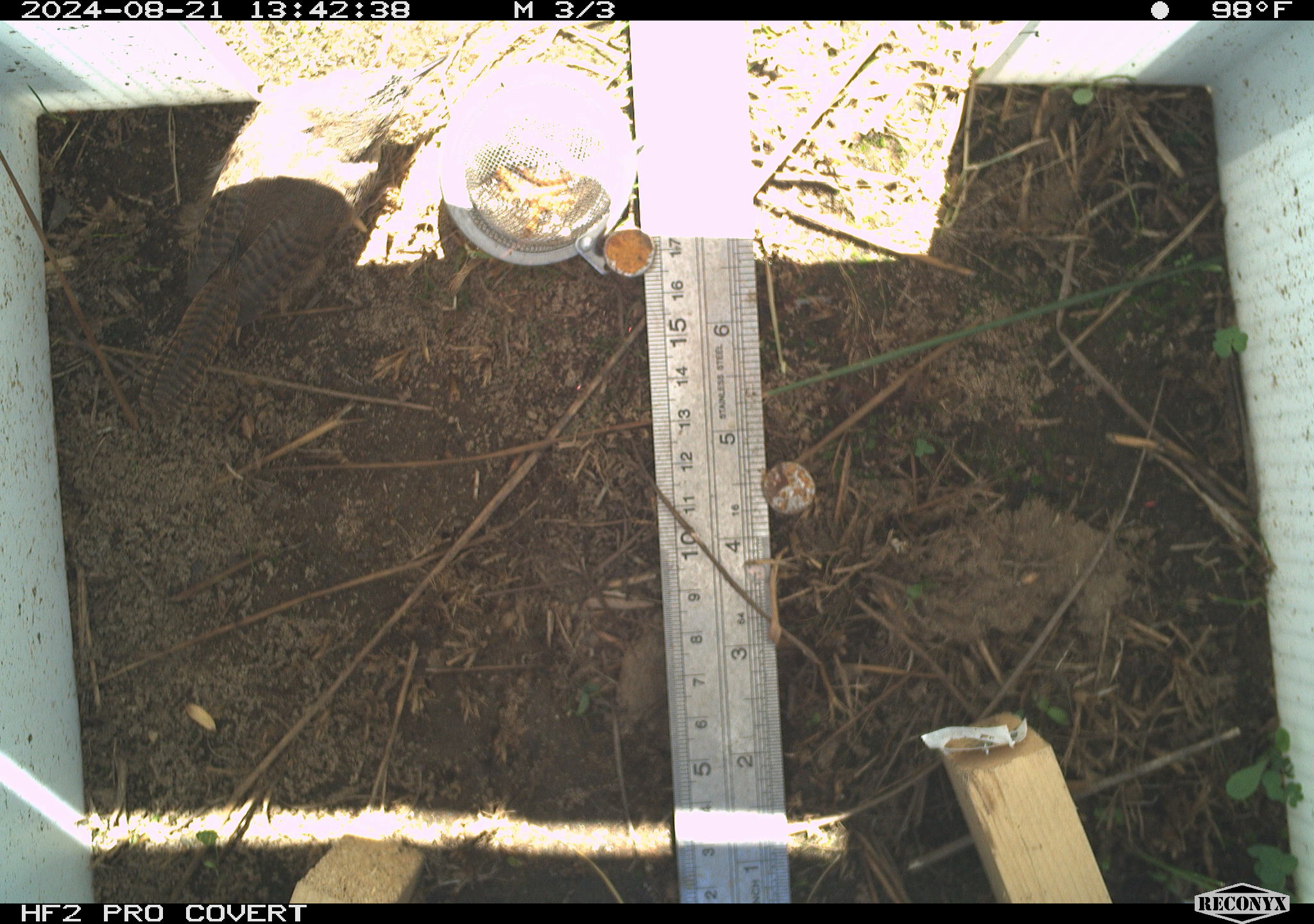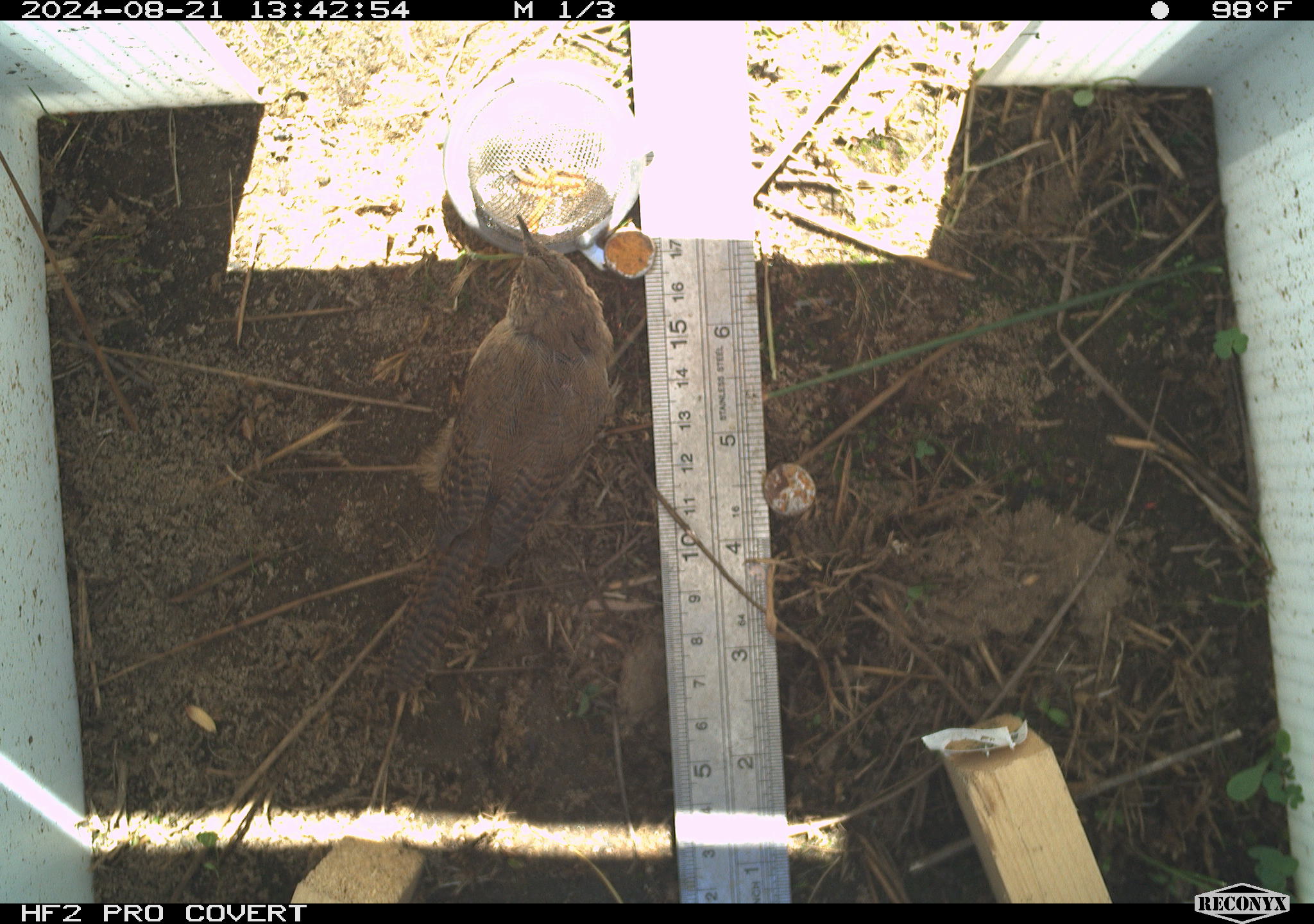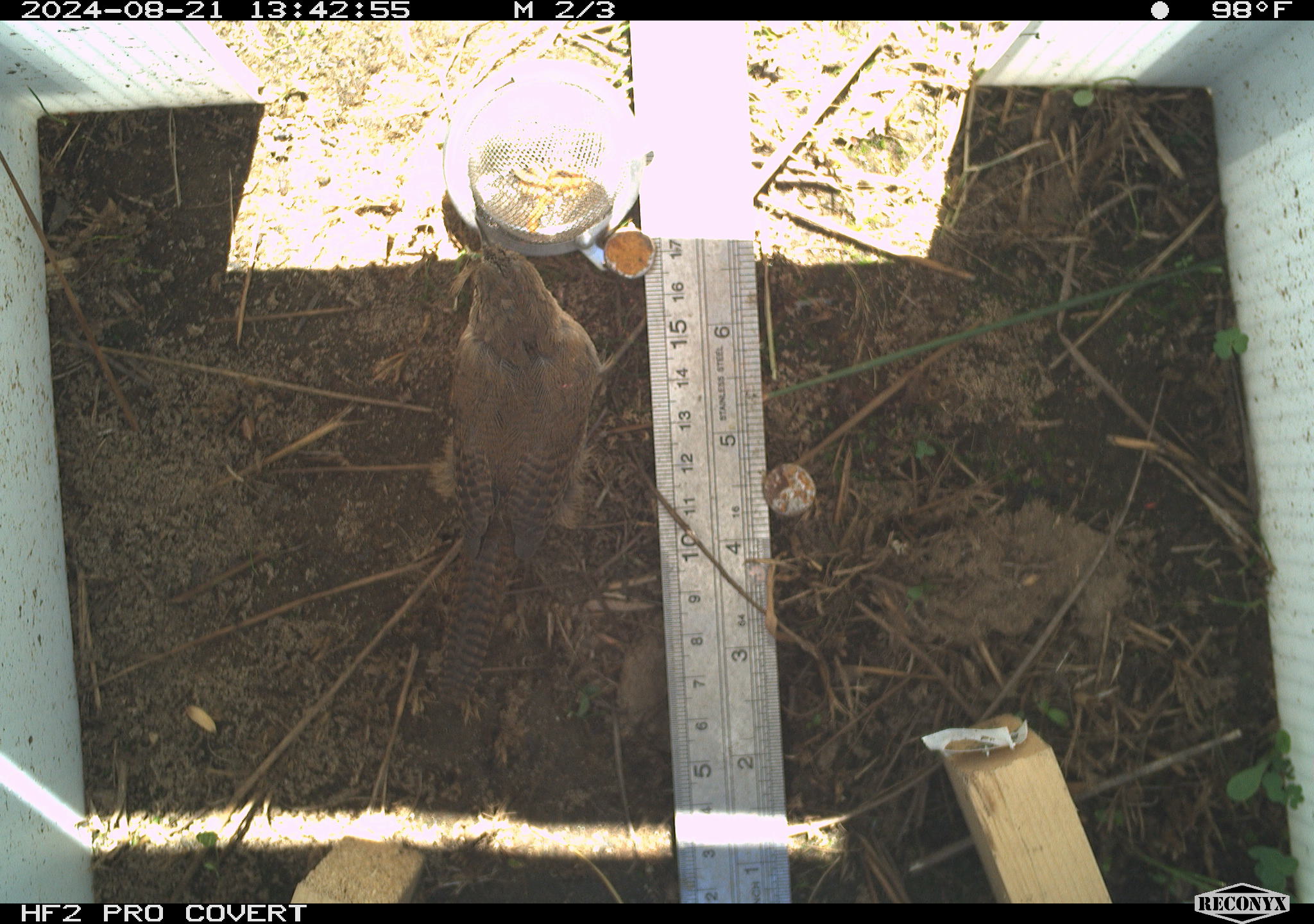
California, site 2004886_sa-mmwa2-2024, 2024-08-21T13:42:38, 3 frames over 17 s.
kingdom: Animalia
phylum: Chordata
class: Aves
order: Passeriformes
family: Troglodytidae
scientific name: Troglodytidae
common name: wren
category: troglodytidae family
Troglodytidae family (wren) (Troglodytidae).